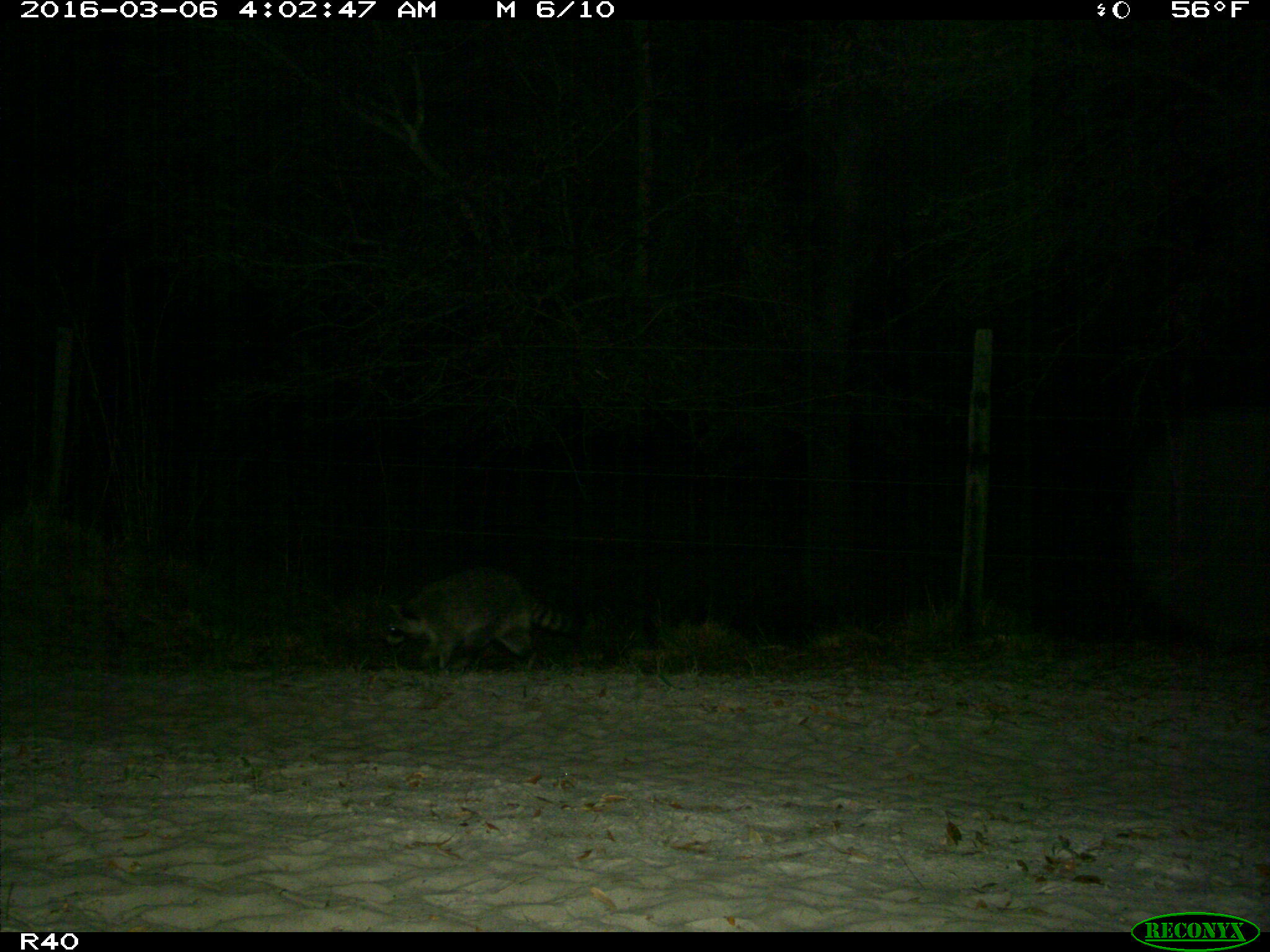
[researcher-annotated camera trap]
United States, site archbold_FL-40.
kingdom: Animalia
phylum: Chordata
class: Mammalia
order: Carnivora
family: Procyonidae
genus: Procyon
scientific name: Procyon lotor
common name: common raccoon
Procyon lotor (common raccoon).